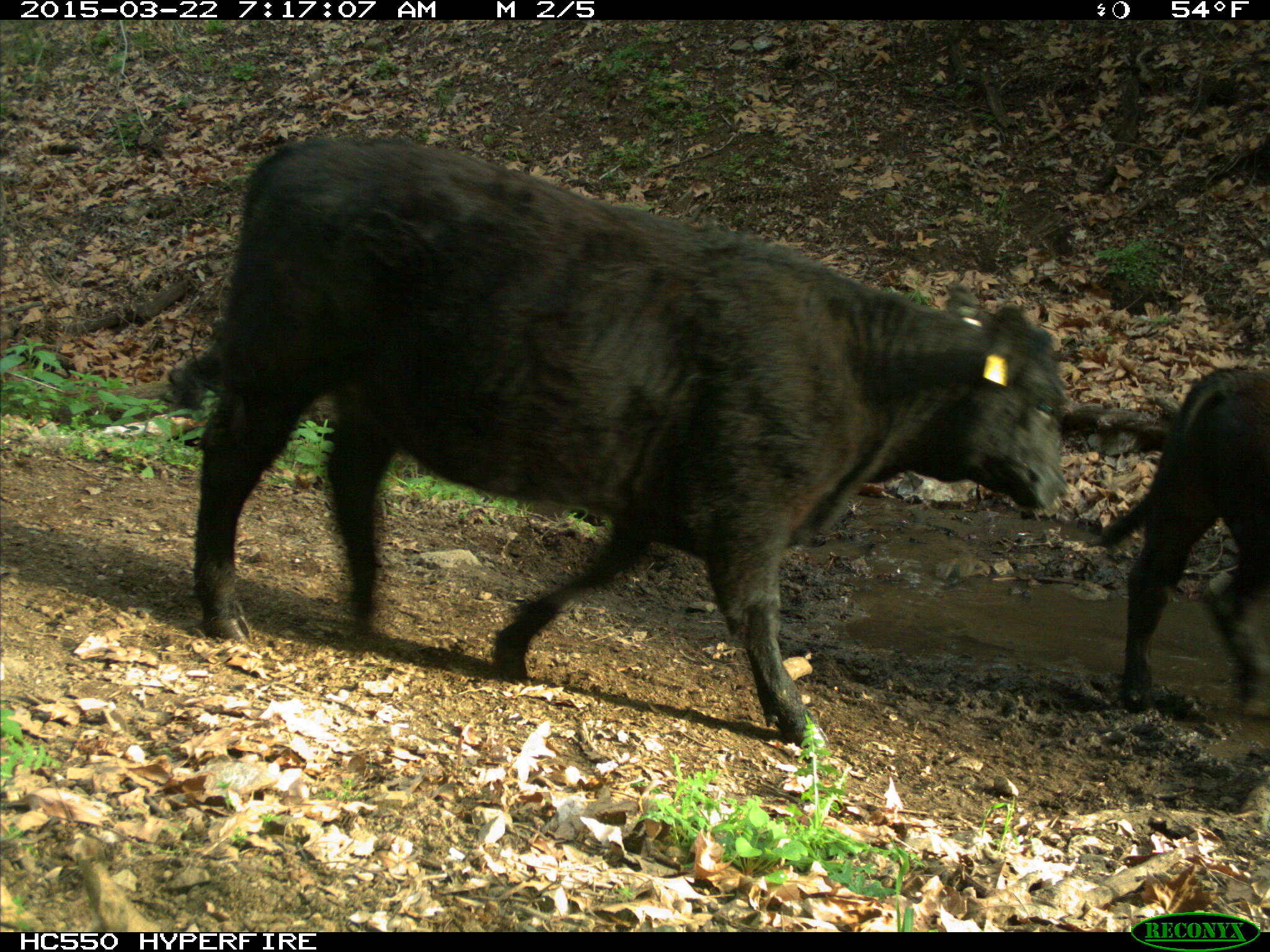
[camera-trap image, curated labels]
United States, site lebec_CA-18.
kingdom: Animalia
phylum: Chordata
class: Mammalia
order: Artiodactyla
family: Bovidae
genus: Bos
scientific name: Bos taurus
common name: domestic cow